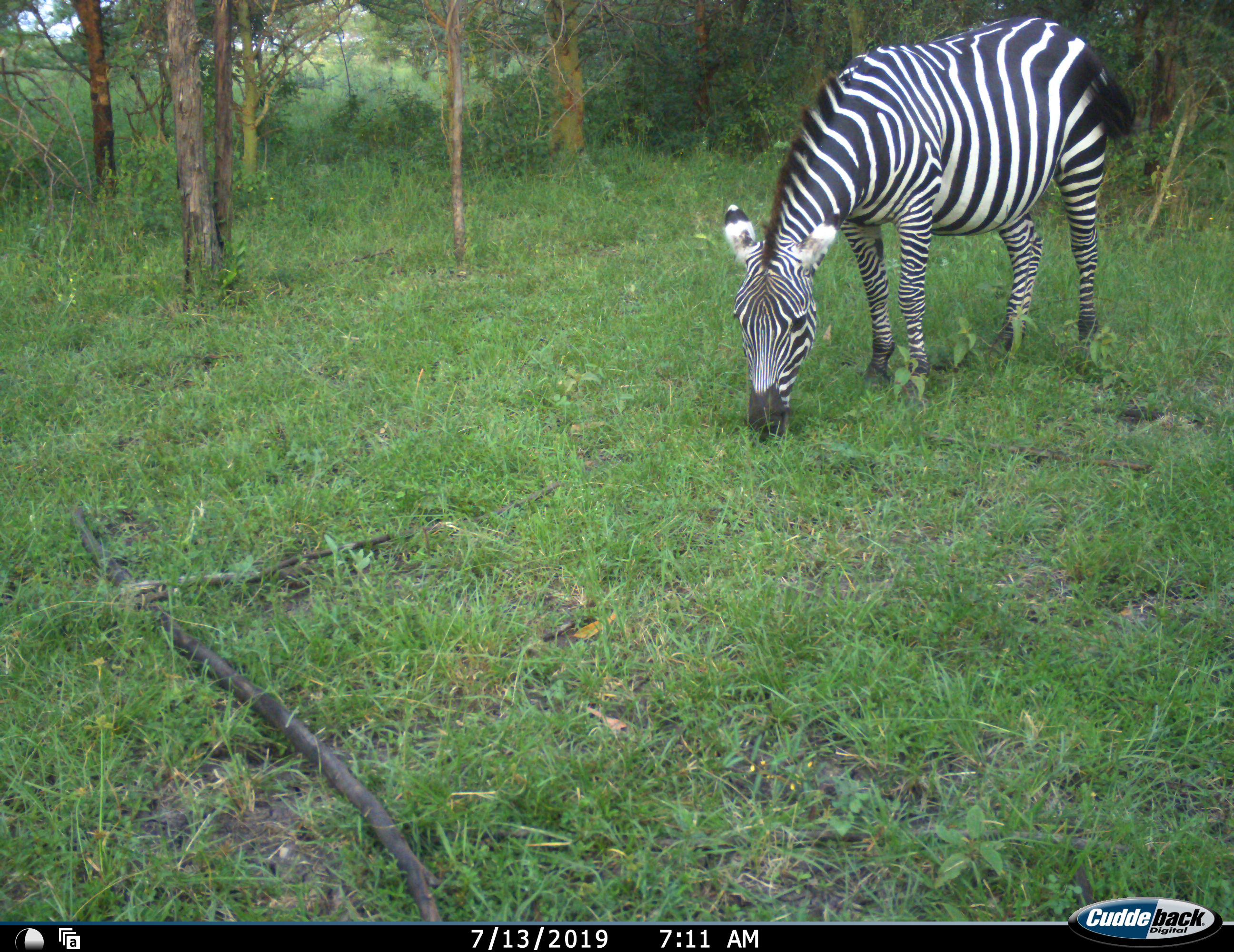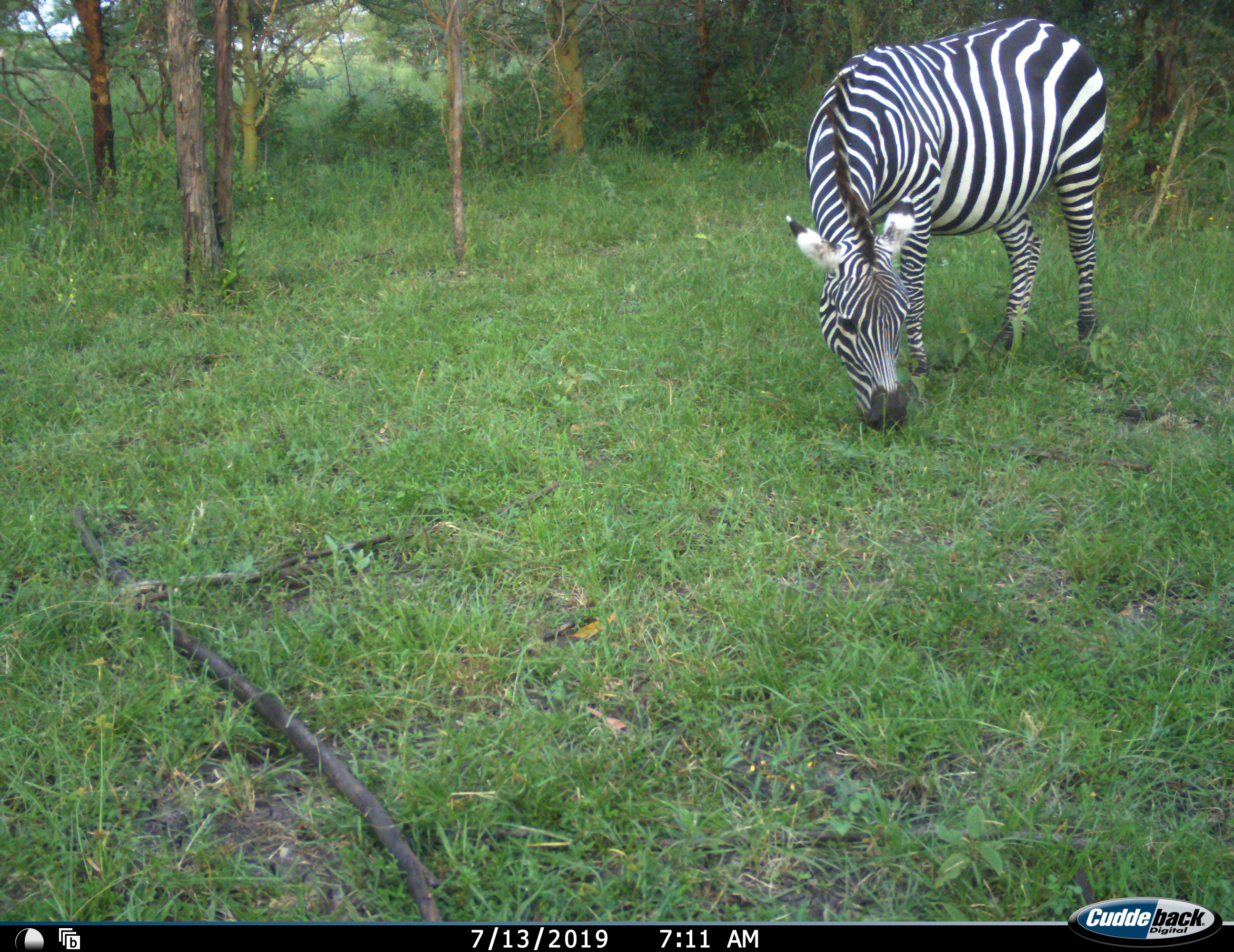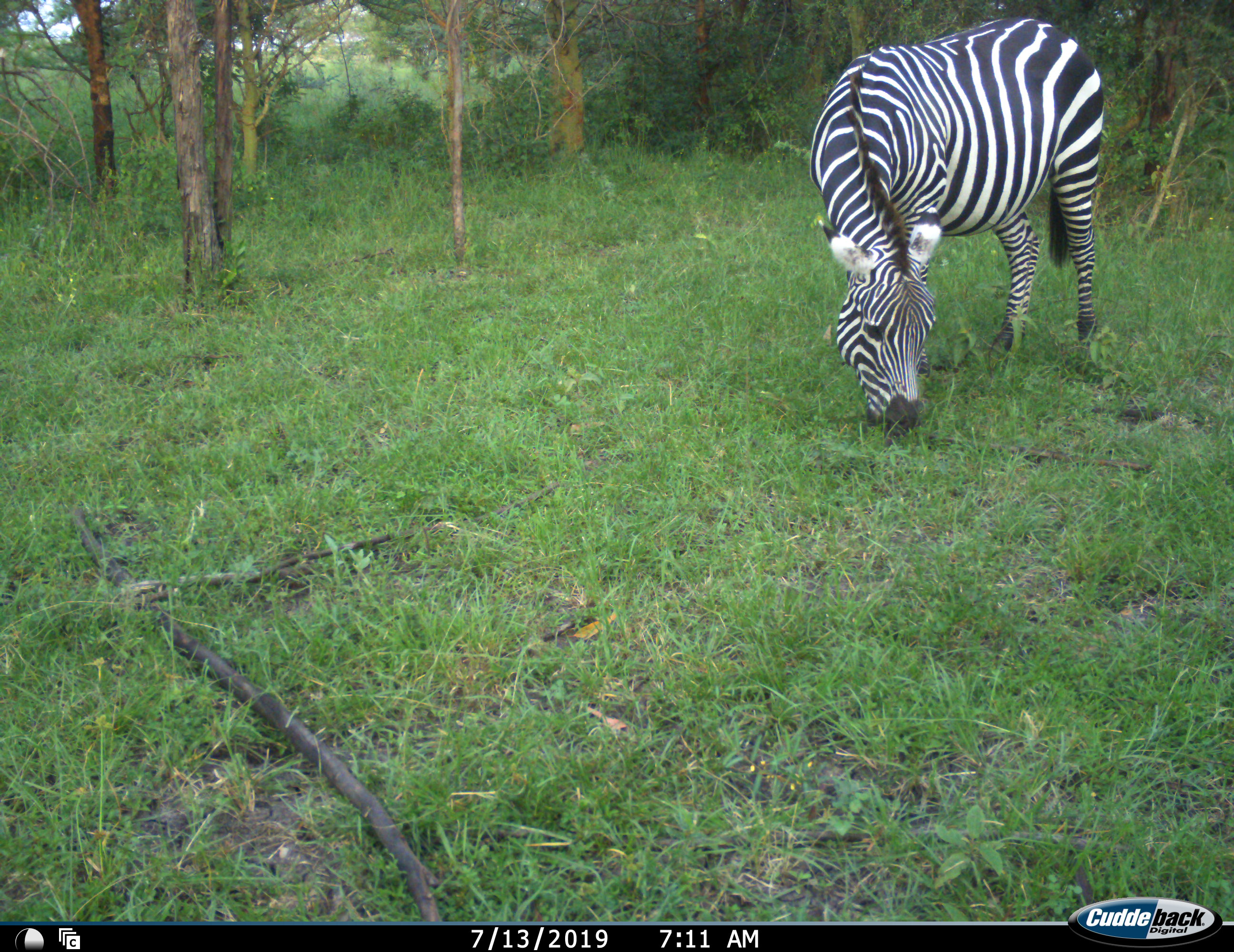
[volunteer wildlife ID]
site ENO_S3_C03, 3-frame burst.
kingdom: Animalia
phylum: Chordata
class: Mammalia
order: Perissodactyla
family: Equidae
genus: Equus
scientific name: Equus quagga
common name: plains zebra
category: zebraplains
Zebraplains (plains zebra) (Equus quagga), count 1. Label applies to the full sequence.